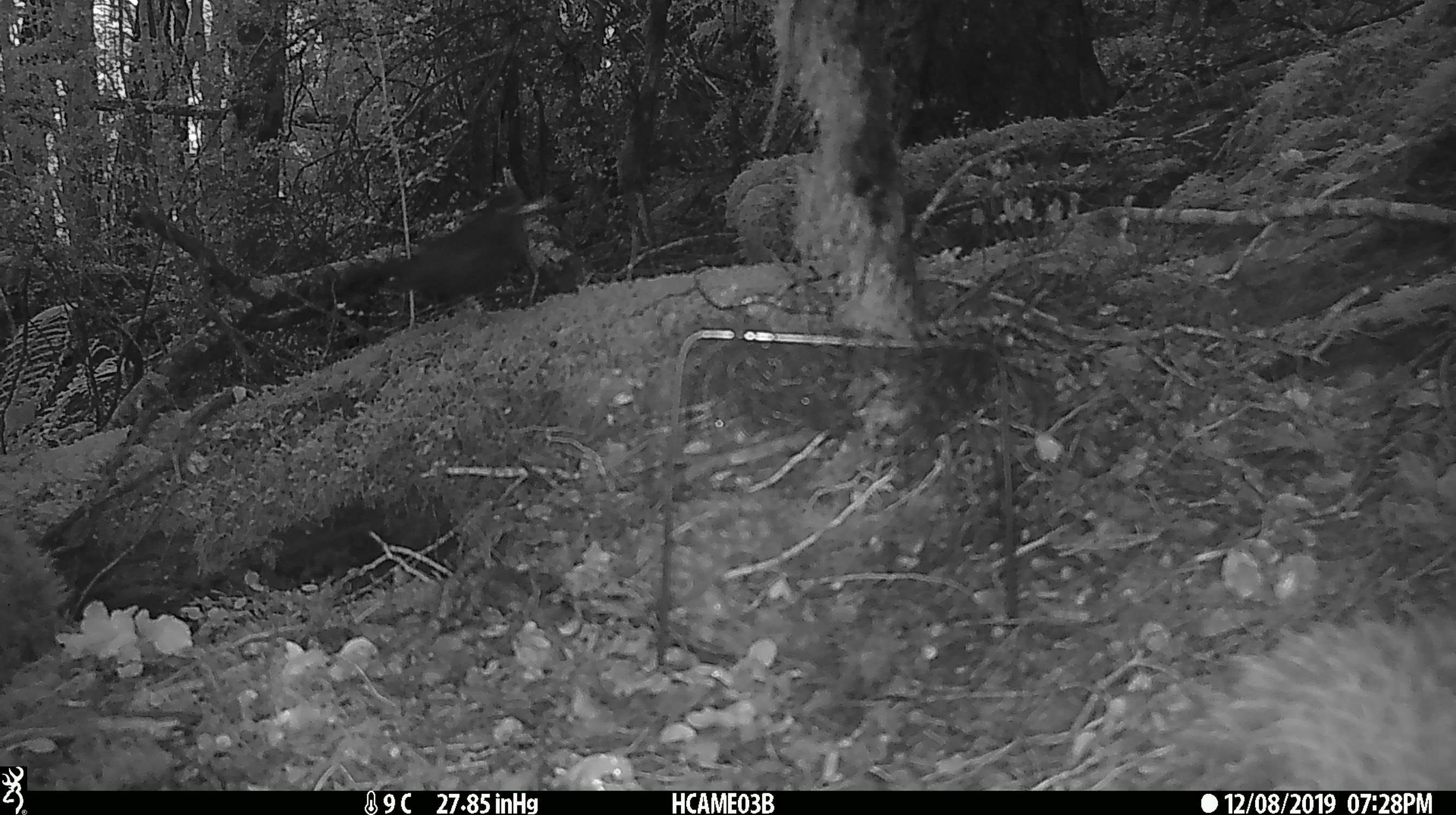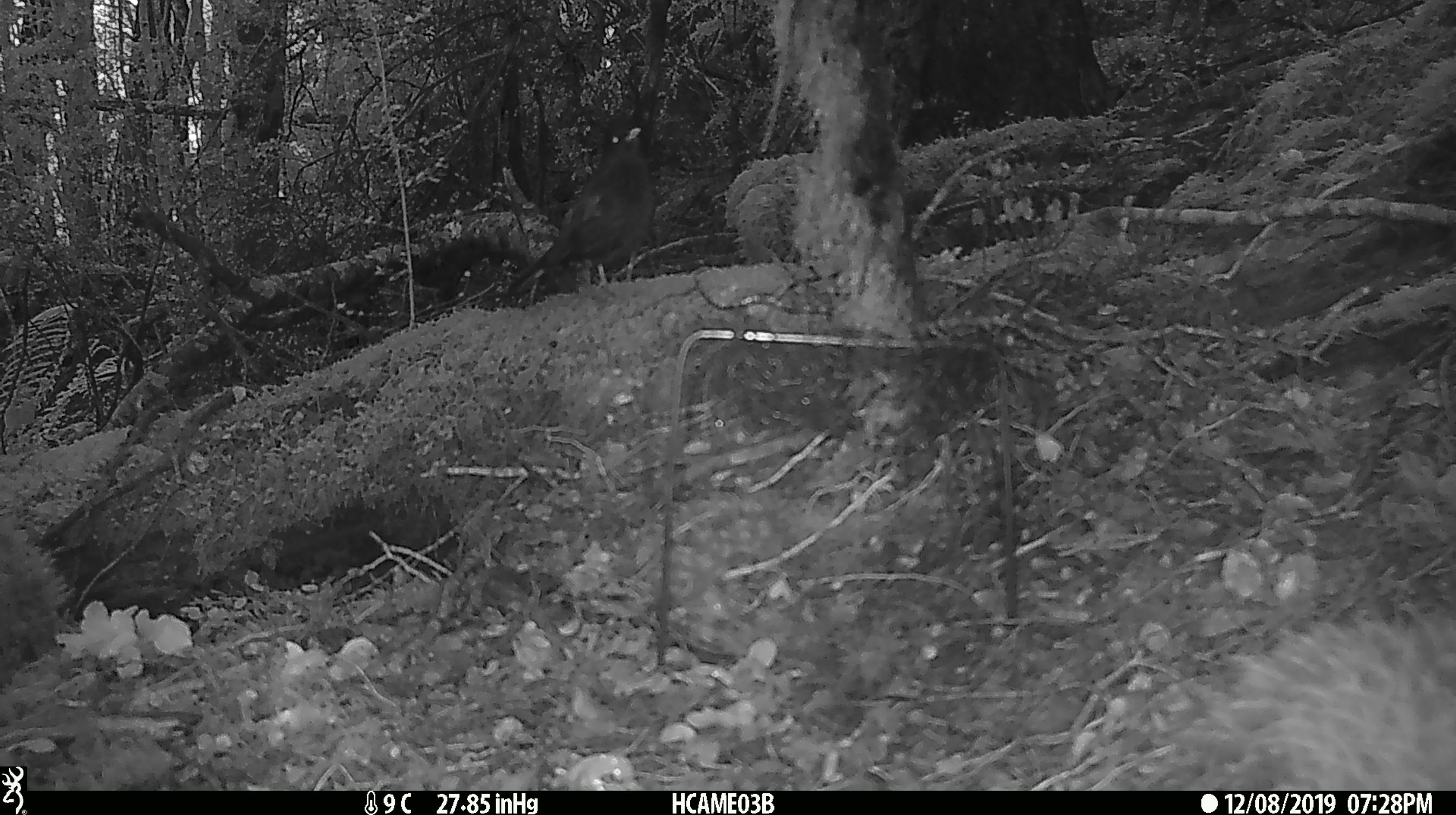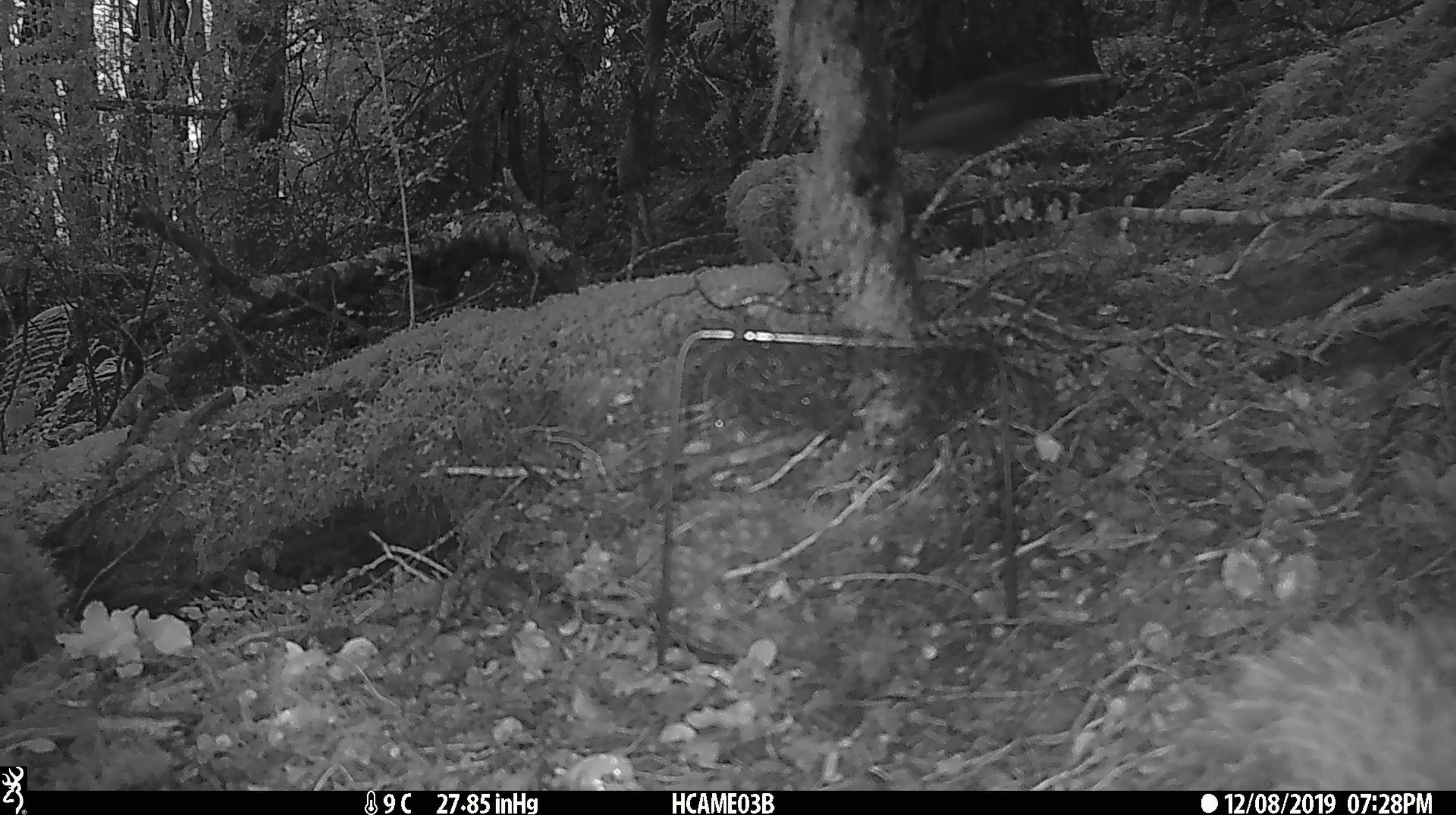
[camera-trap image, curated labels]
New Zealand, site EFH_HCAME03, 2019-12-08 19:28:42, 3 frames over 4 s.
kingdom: Animalia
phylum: Chordata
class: Aves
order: Passeriformes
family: Turdidae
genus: Turdus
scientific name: Turdus merula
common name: eurasian blackbird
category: blackbird